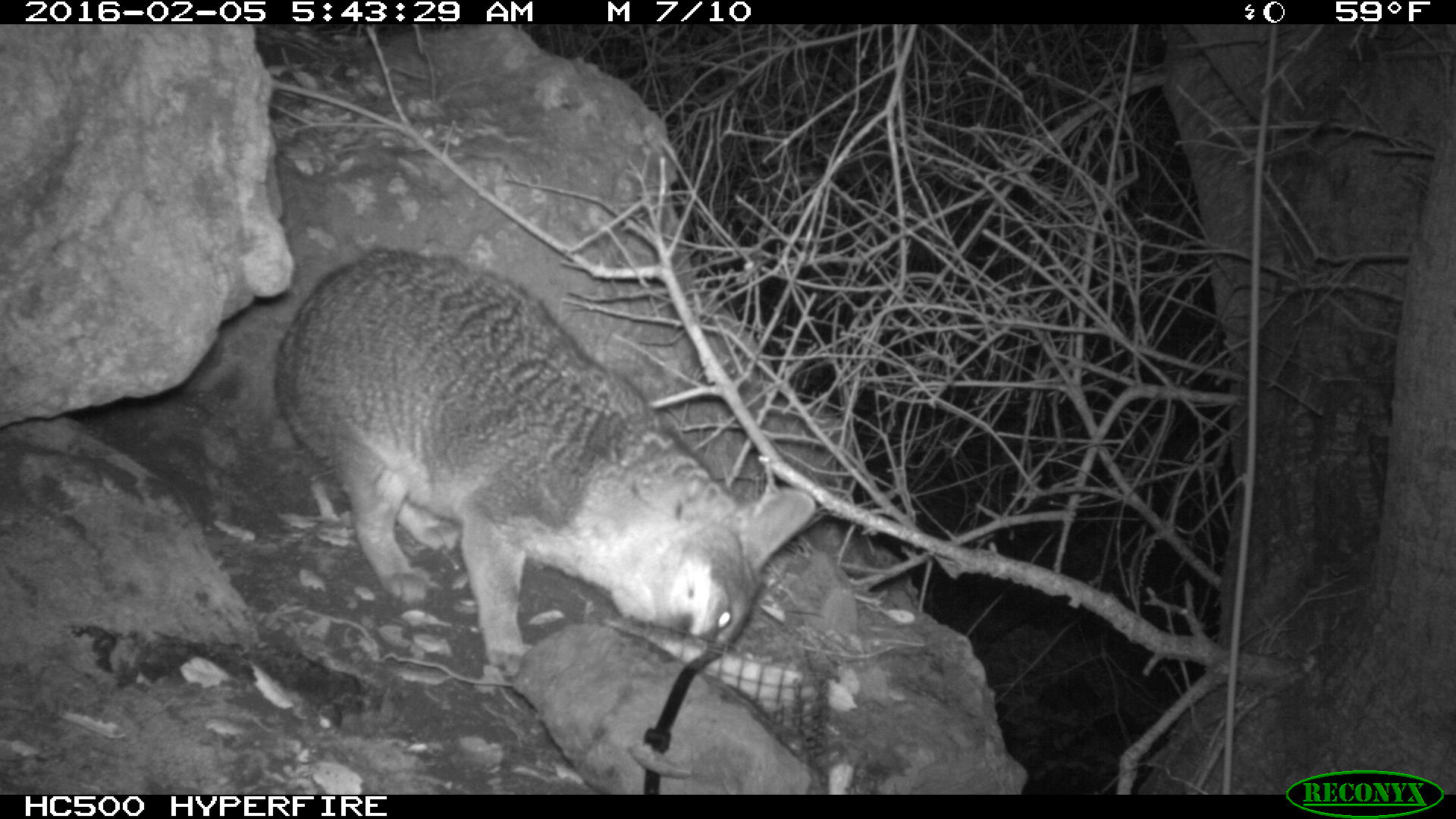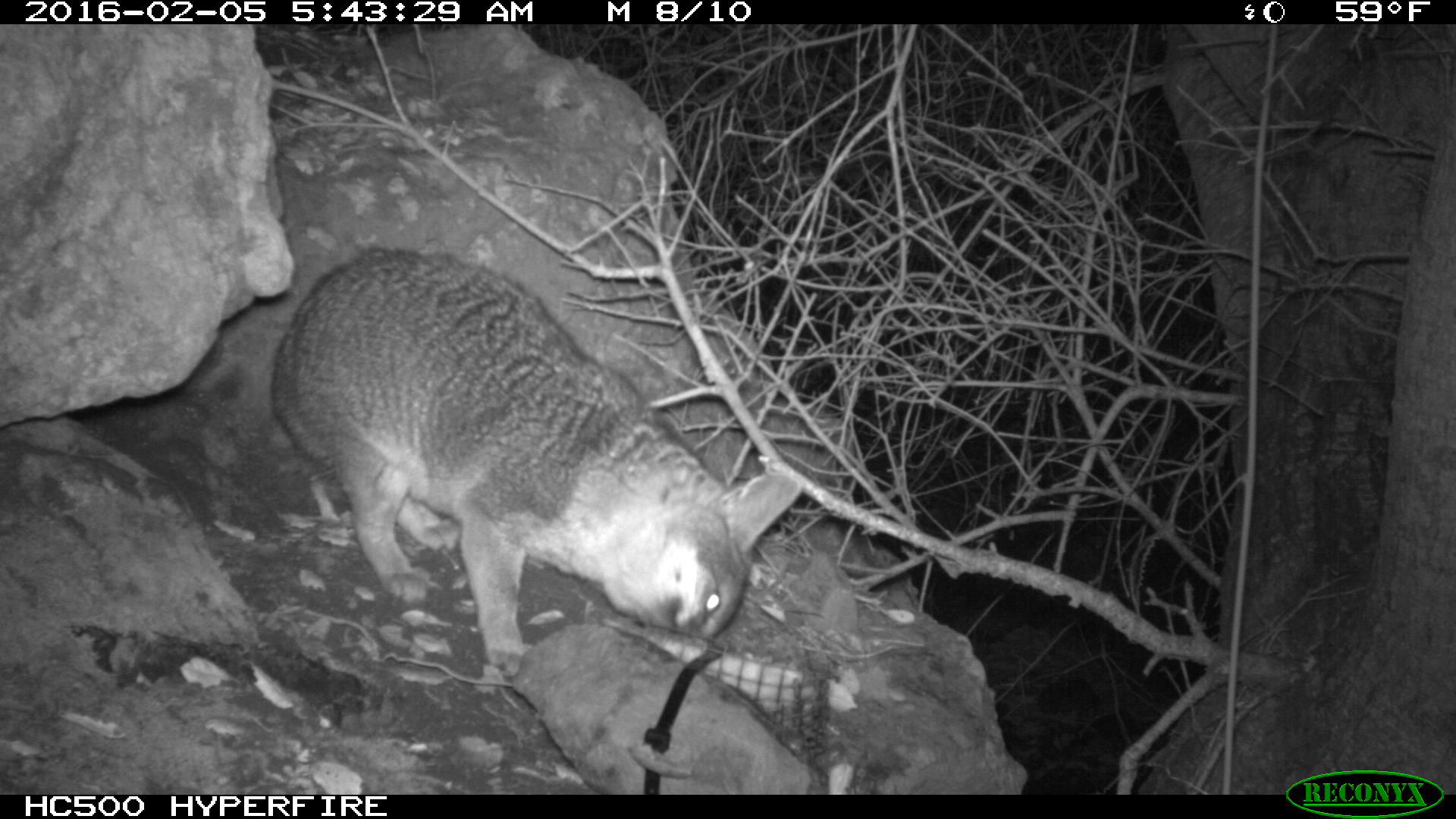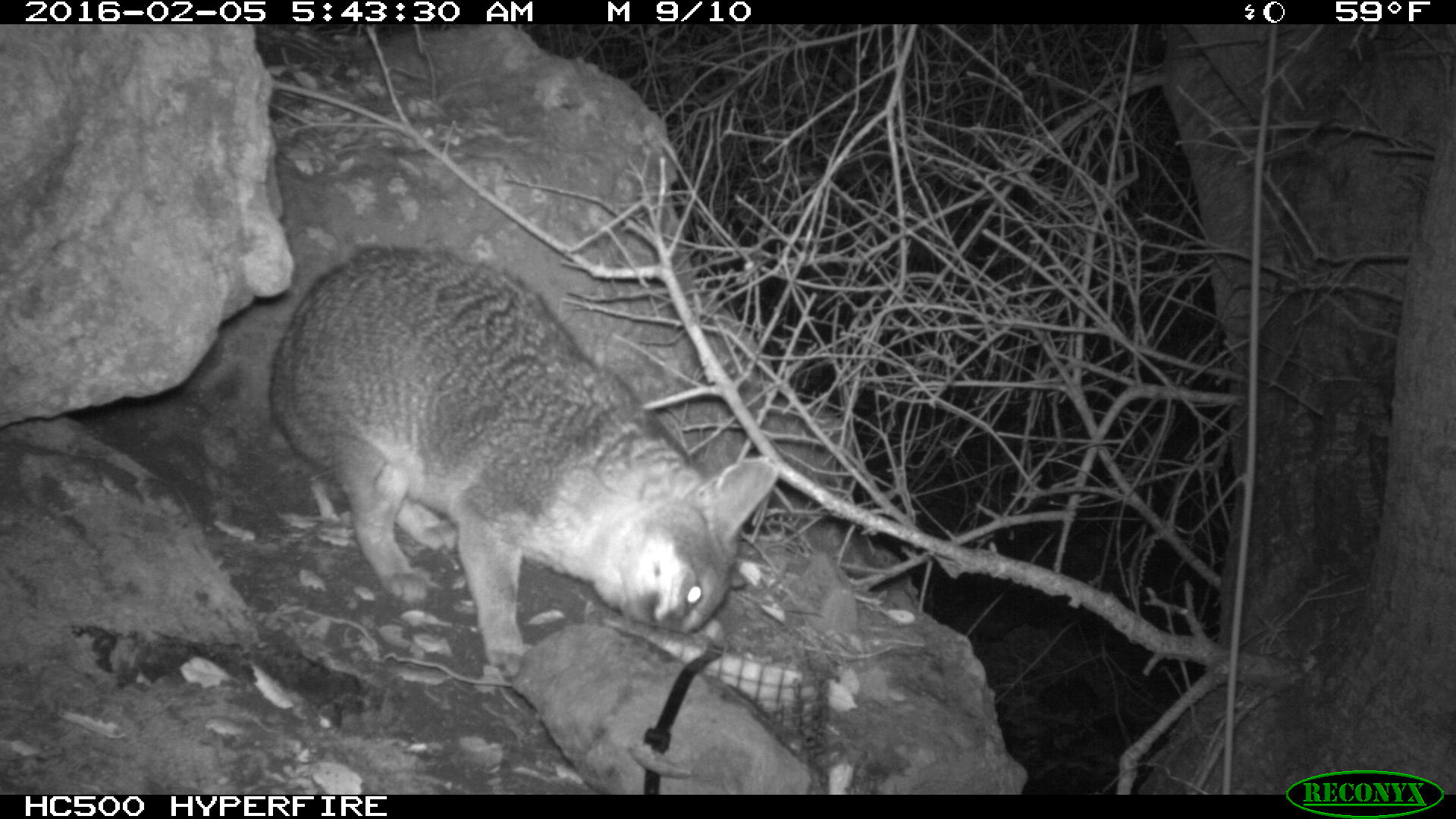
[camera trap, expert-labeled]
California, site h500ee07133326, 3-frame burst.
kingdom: Animalia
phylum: Chordata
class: Mammalia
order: Carnivora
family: Canidae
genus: Urocyon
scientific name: Urocyon littoralis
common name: island fox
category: fox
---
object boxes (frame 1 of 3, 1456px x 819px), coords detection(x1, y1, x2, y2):
fox: detection(275, 253, 812, 682)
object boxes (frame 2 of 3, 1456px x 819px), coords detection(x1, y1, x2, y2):
fox: detection(270, 247, 805, 681)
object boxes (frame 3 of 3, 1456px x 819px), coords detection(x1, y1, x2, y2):
fox: detection(265, 245, 782, 676)